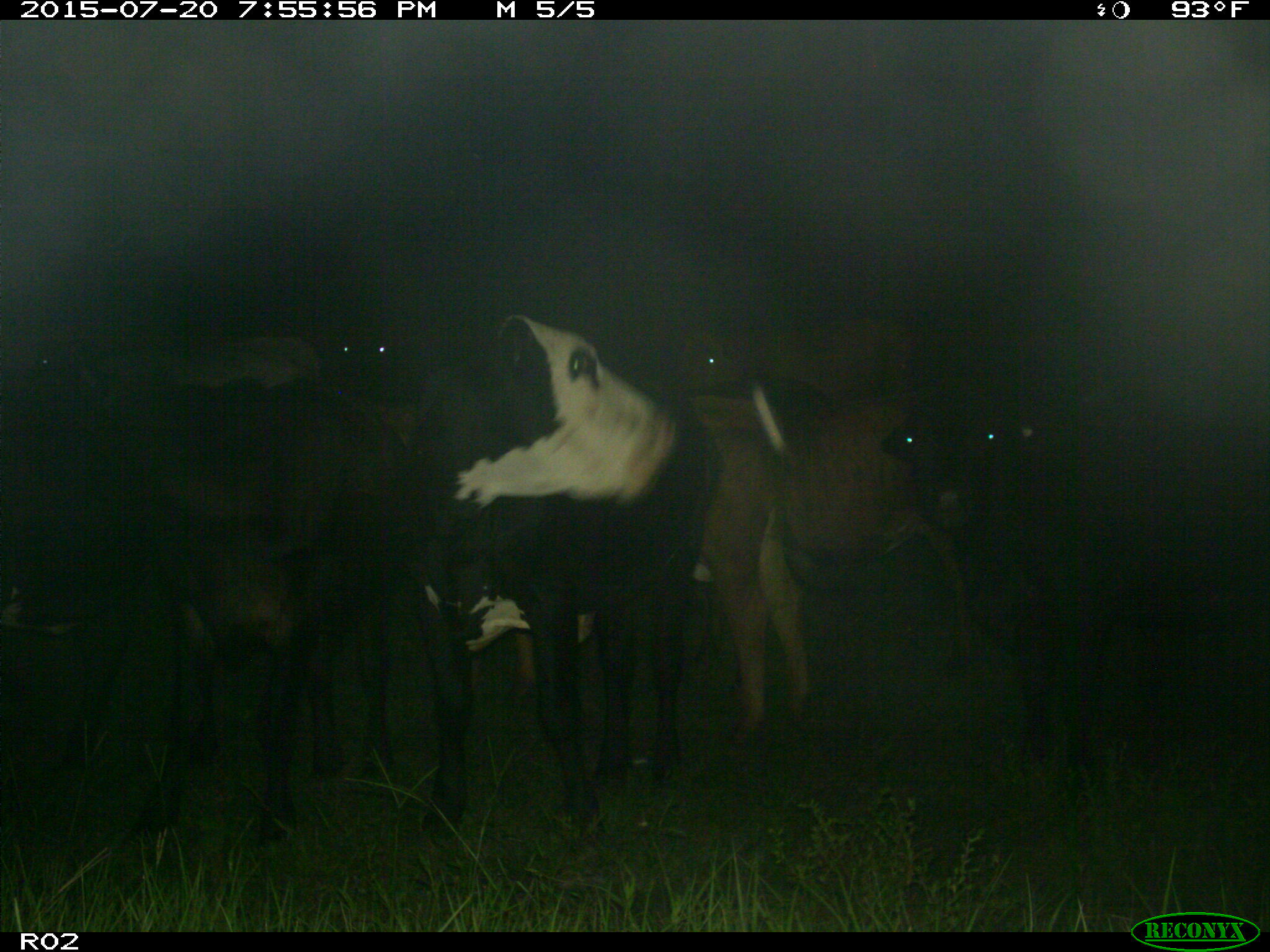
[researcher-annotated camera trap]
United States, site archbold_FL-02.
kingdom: Animalia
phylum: Chordata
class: Mammalia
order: Artiodactyla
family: Bovidae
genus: Bos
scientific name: Bos taurus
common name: domestic cow